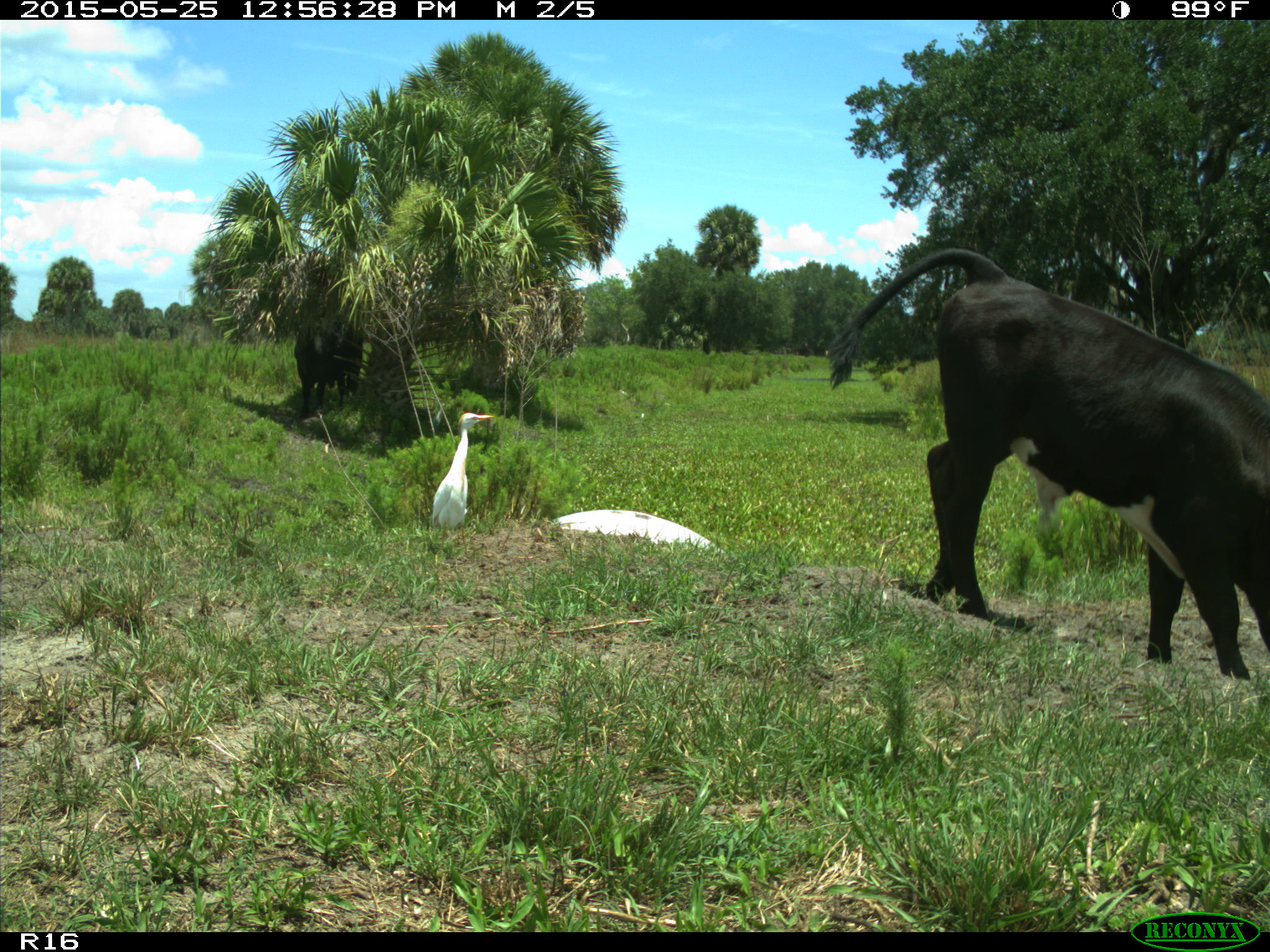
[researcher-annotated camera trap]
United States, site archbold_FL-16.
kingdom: Animalia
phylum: Chordata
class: Mammalia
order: Artiodactyla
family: Bovidae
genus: Bos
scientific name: Bos taurus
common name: domestic cow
Bos taurus (domestic cow).